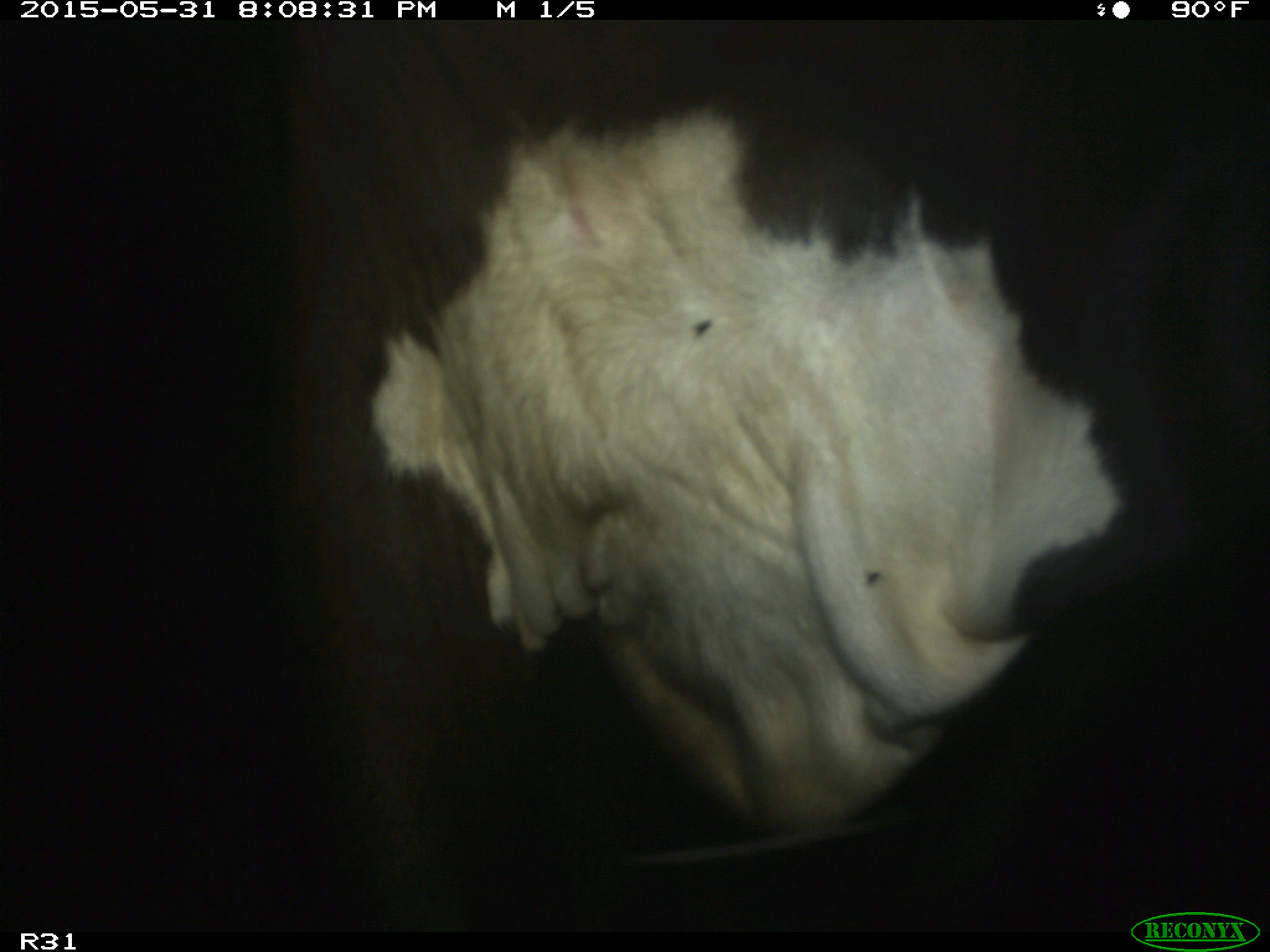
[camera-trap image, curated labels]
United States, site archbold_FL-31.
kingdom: Animalia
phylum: Chordata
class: Mammalia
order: Artiodactyla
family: Bovidae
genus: Bos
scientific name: Bos taurus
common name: domestic cow